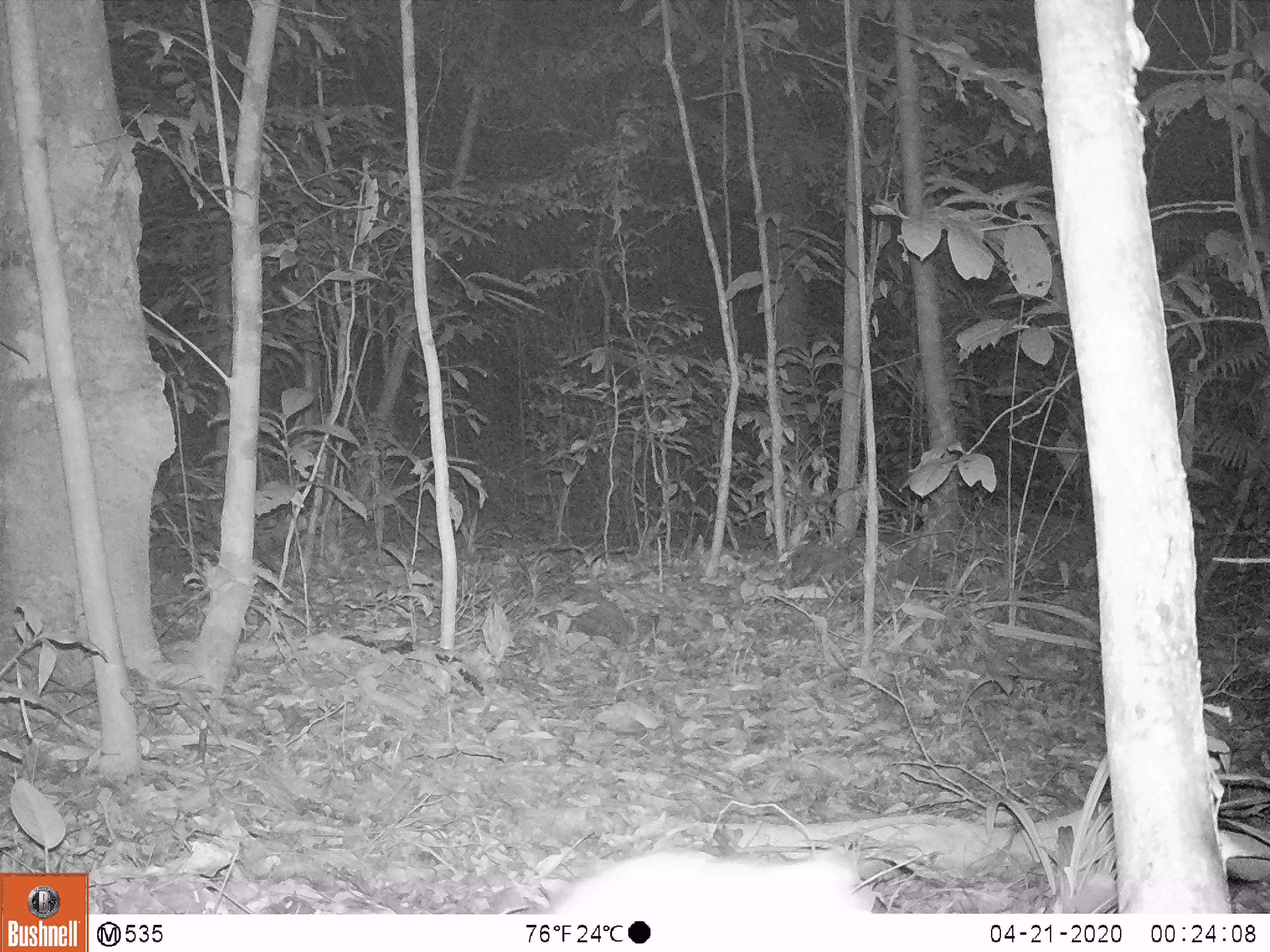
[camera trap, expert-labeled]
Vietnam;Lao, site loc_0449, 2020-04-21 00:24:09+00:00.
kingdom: Animalia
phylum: Chordata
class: Mammalia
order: Rodentia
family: Muridae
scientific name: Muridae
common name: old-world mice and rats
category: unidentified murid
Unidentified murid (old-world mice and rats) (Muridae). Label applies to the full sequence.